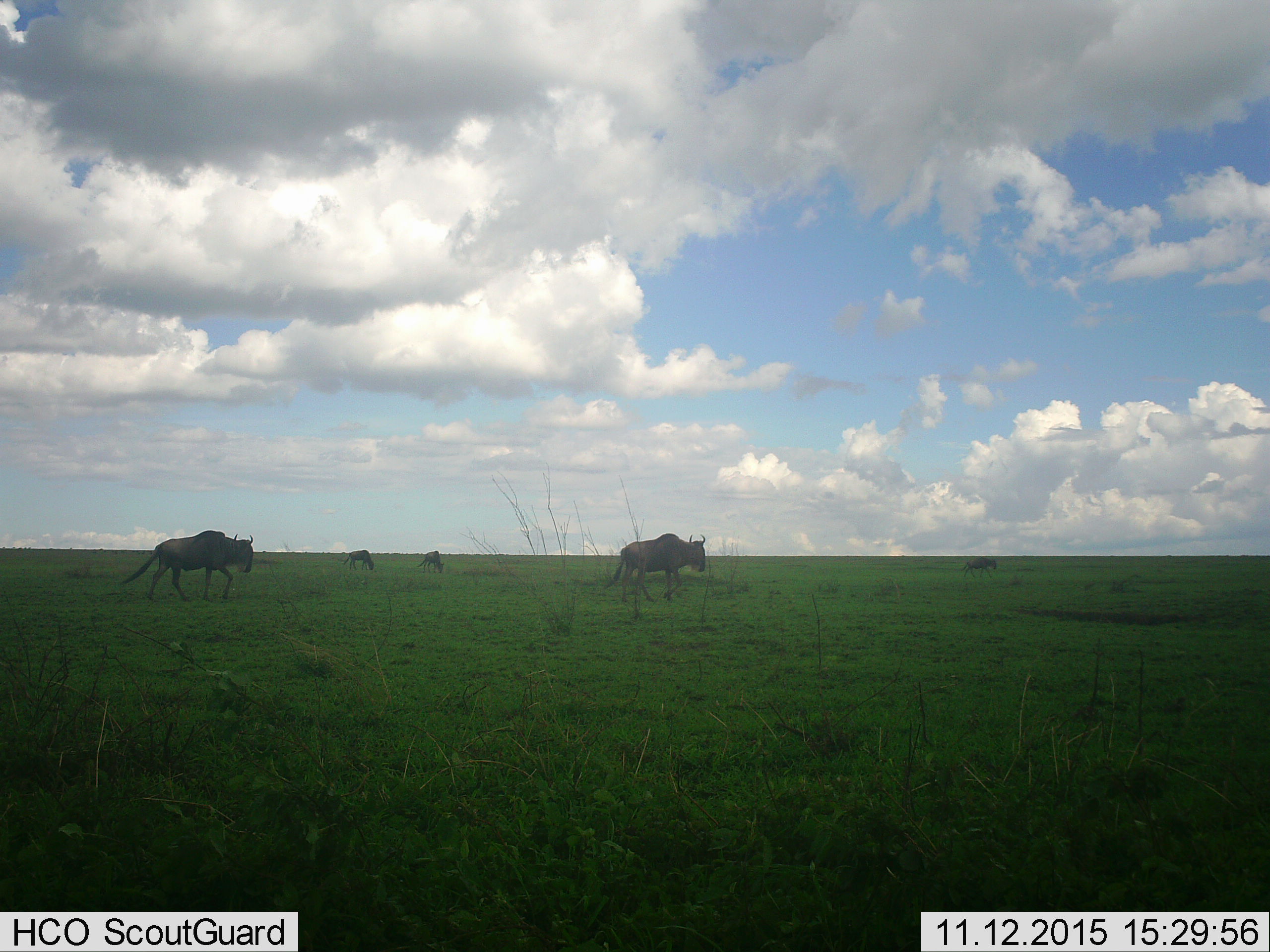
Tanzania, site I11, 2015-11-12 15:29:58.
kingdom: Animalia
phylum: Chordata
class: Mammalia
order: Artiodactyla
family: Bovidae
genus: Connochaetes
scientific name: Connochaetes taurinus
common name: blue wildebeest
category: wildebeest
Wildebeest (blue wildebeest) (Connochaetes taurinus), count 5. Behavior (volunteer vote fractions): standing 40%, resting 0%, moving 90%, interacting 0%. Young present (vote fraction): 0%. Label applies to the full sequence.